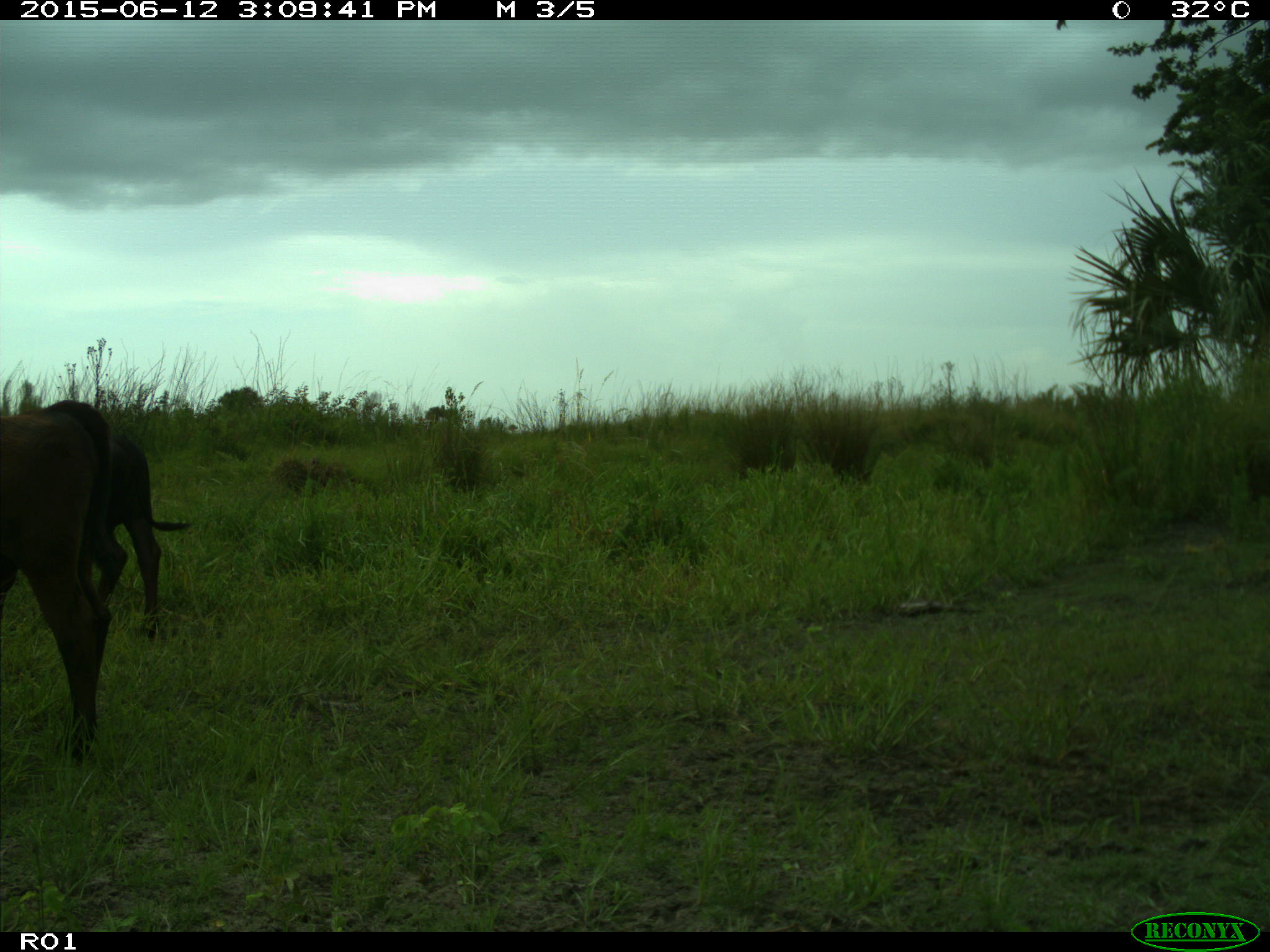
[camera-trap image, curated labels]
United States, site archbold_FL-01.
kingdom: Animalia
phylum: Chordata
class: Mammalia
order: Artiodactyla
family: Bovidae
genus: Bos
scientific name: Bos taurus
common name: domestic cow